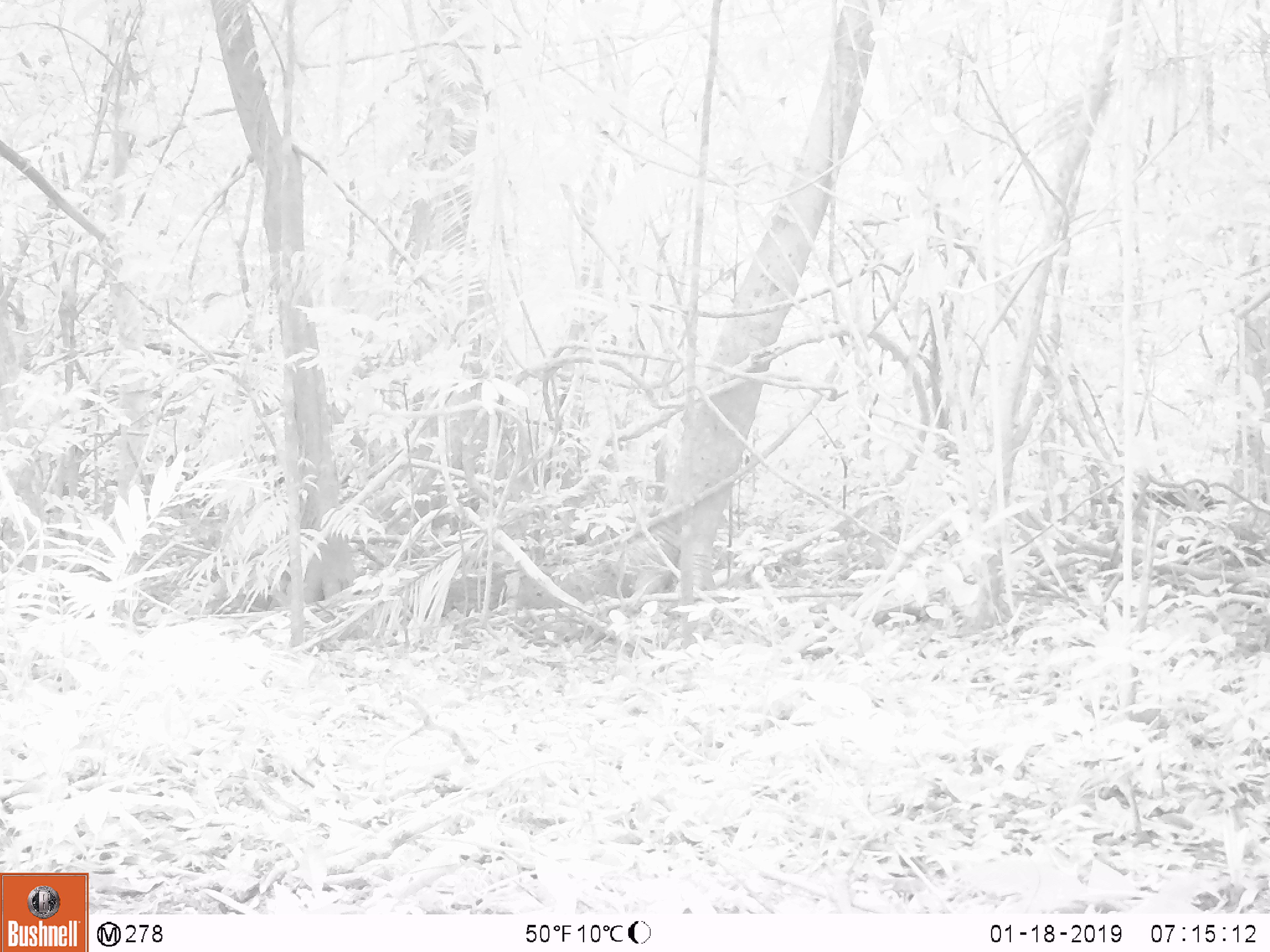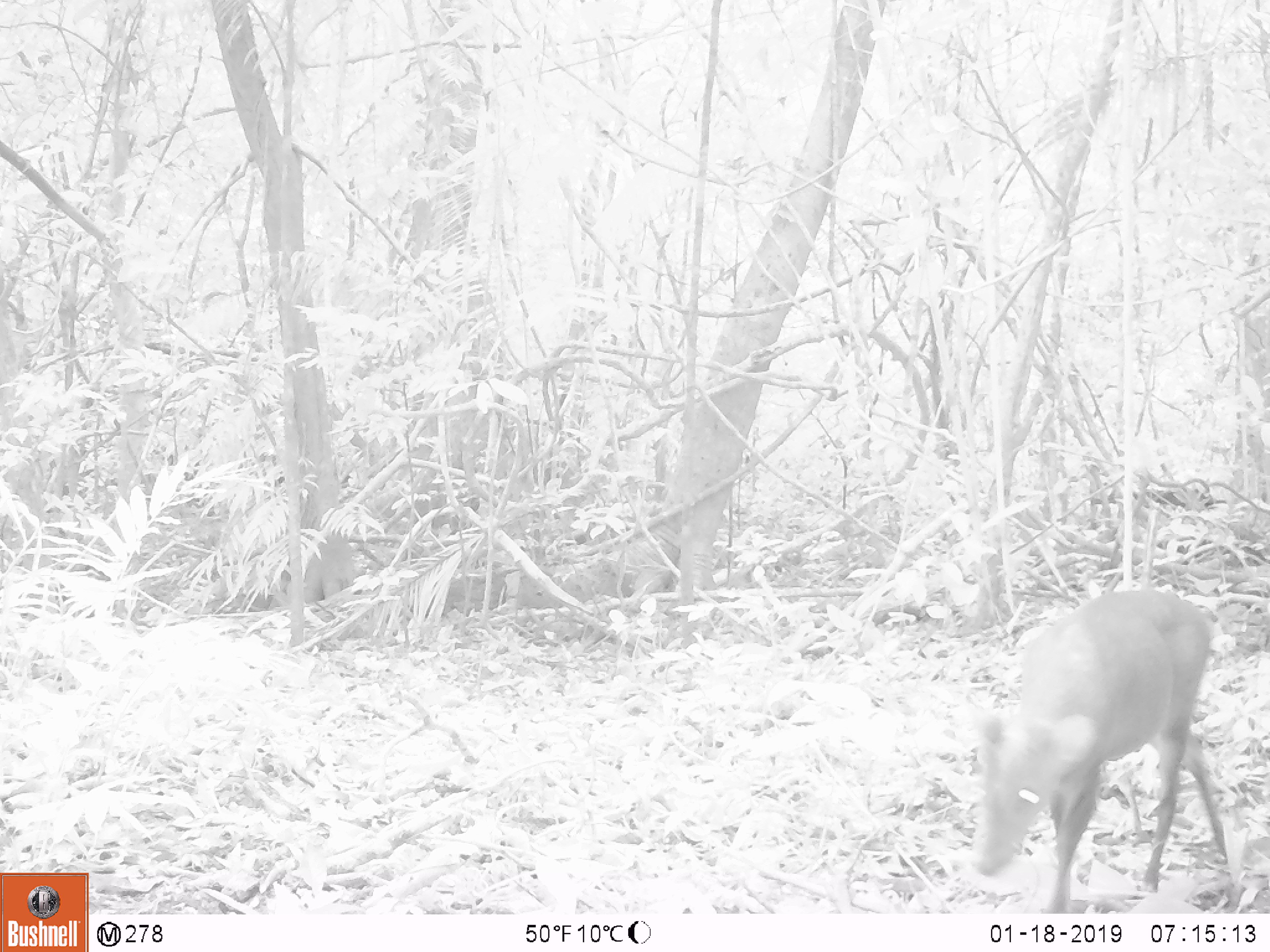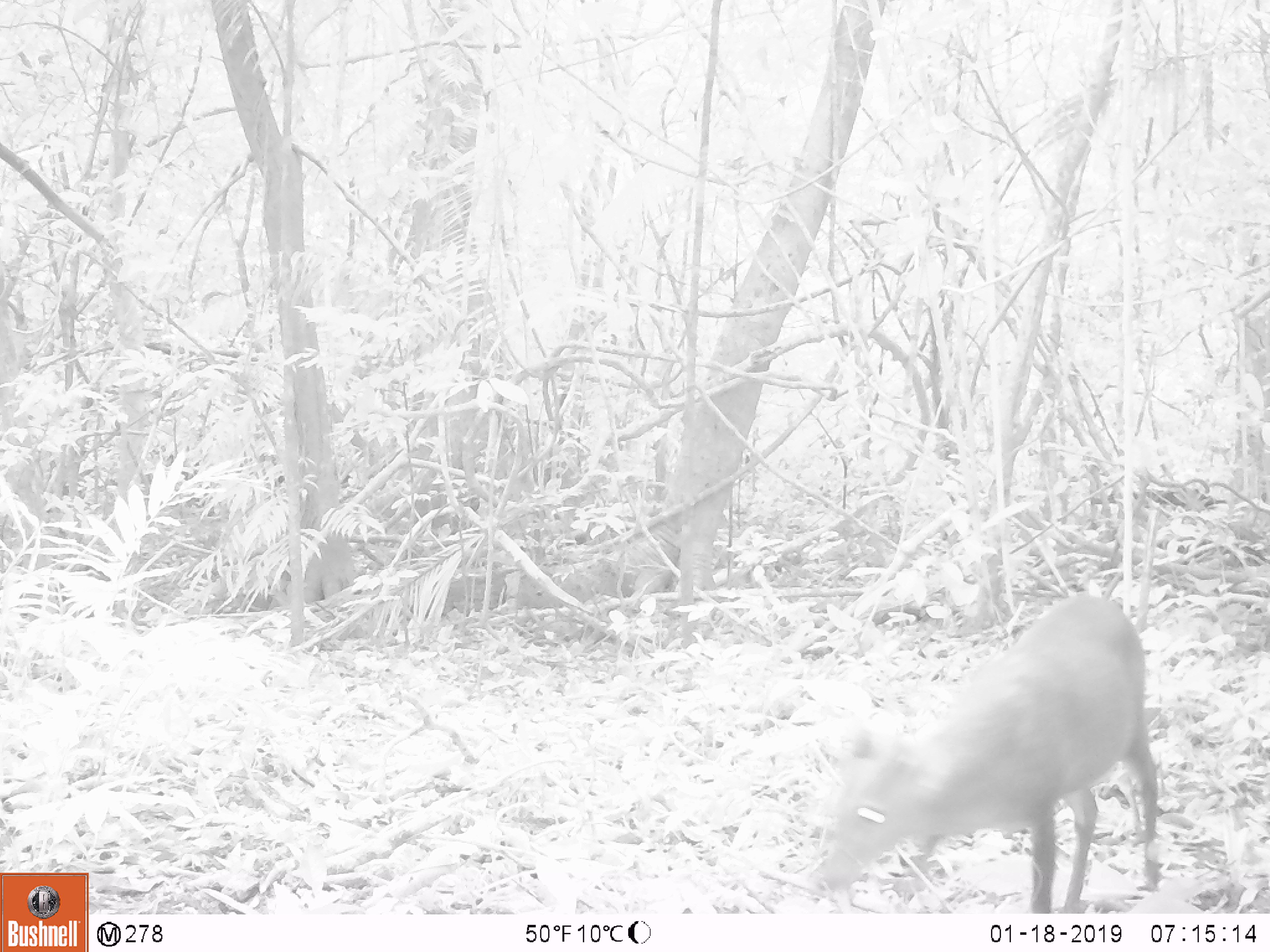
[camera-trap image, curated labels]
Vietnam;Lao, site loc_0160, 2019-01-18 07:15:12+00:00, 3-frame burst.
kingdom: Animalia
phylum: Chordata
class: Mammalia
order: Artiodactyla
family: Cervidae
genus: Muntiacus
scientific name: Muntiacus vuquangensis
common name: large-antlered muntjac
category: large antlered muntjac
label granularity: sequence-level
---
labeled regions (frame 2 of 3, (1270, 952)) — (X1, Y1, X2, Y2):
large antlered muntjac: (960, 585, 1231, 915)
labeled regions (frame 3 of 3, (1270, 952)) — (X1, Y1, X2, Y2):
large antlered muntjac: (813, 590, 1166, 914)